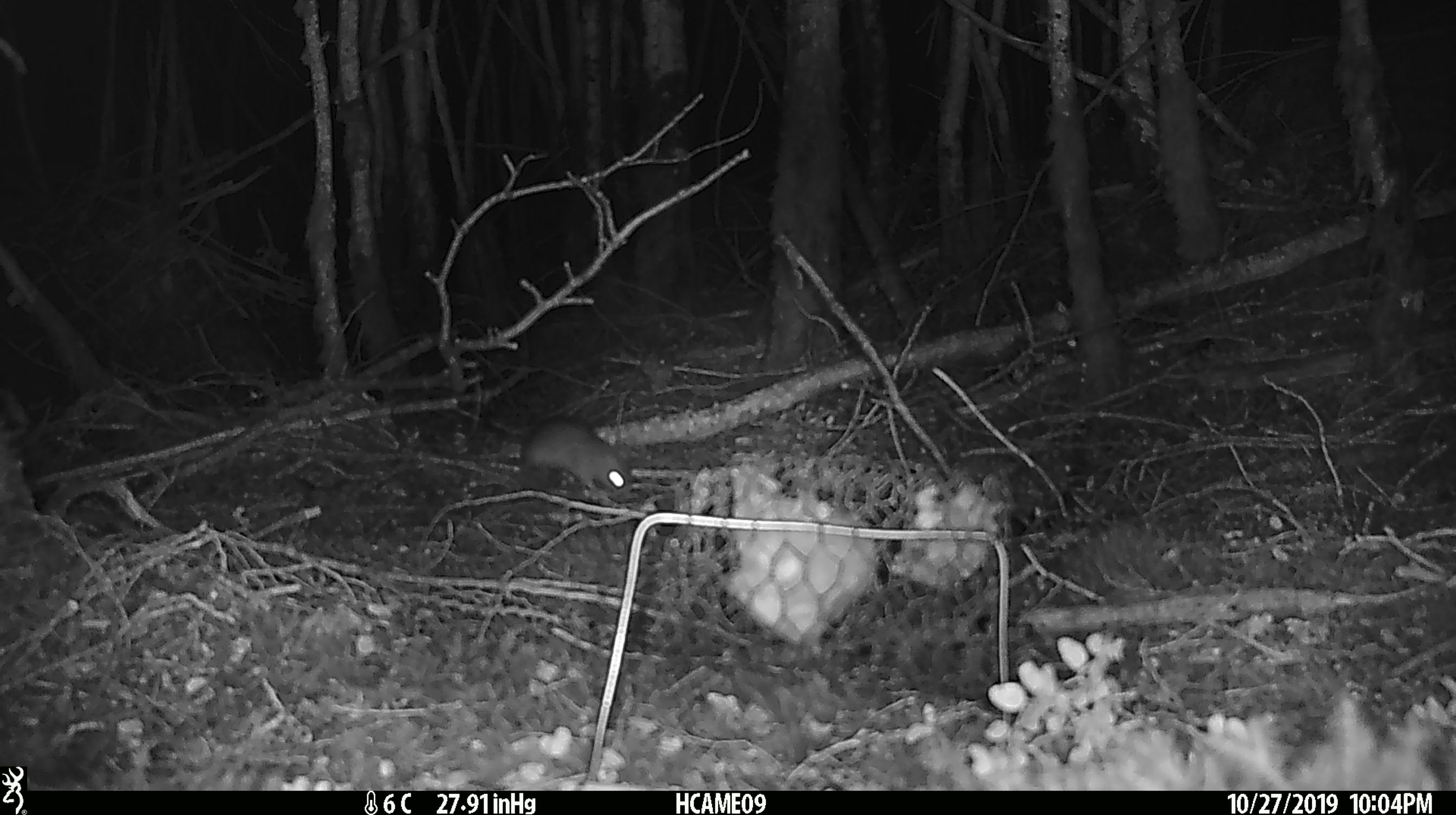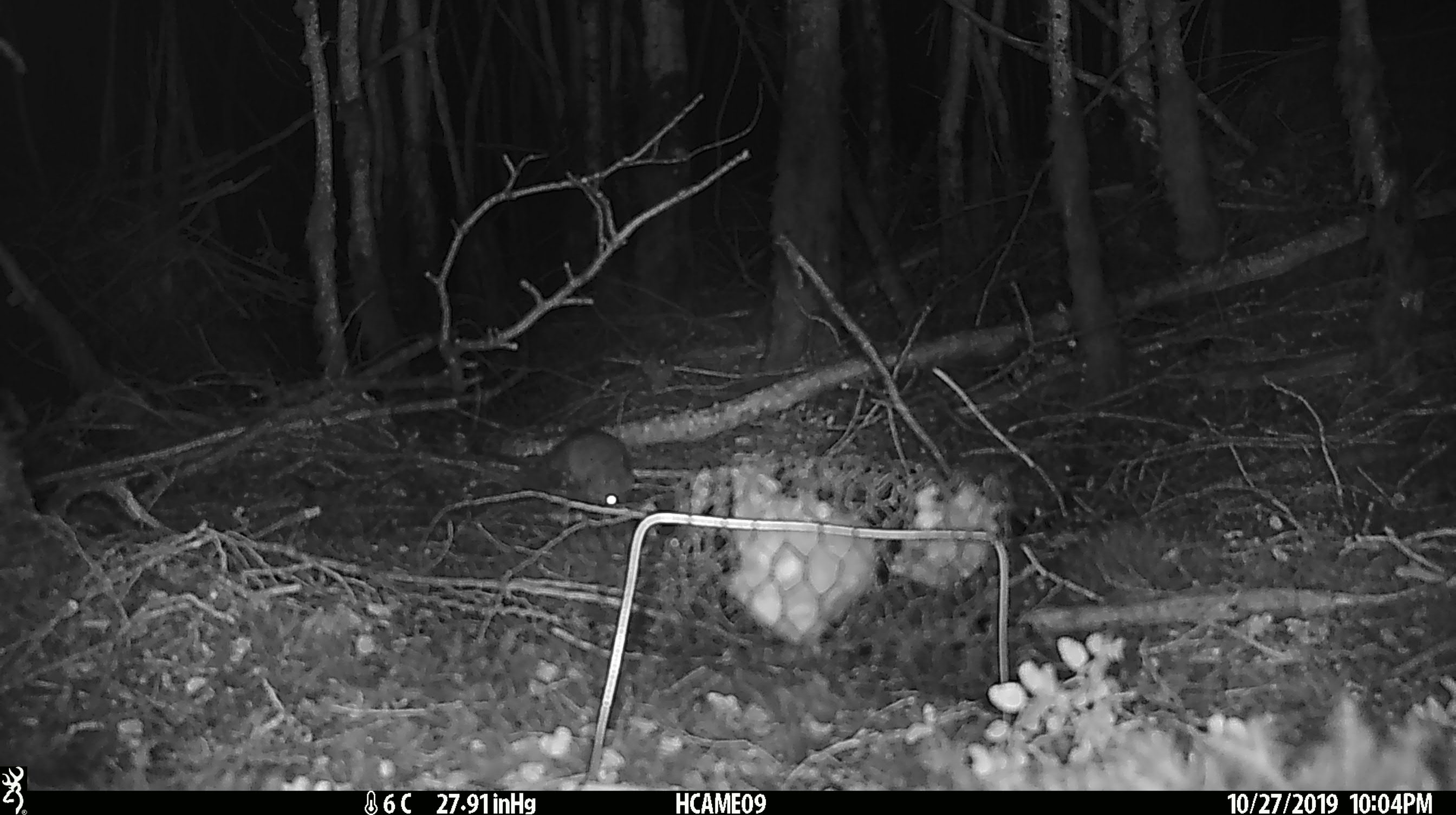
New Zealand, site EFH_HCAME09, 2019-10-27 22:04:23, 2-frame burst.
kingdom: Animalia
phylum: Chordata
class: Mammalia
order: Rodentia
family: Muridae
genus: Mus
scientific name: Mus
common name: mouse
Mouse (Mus).